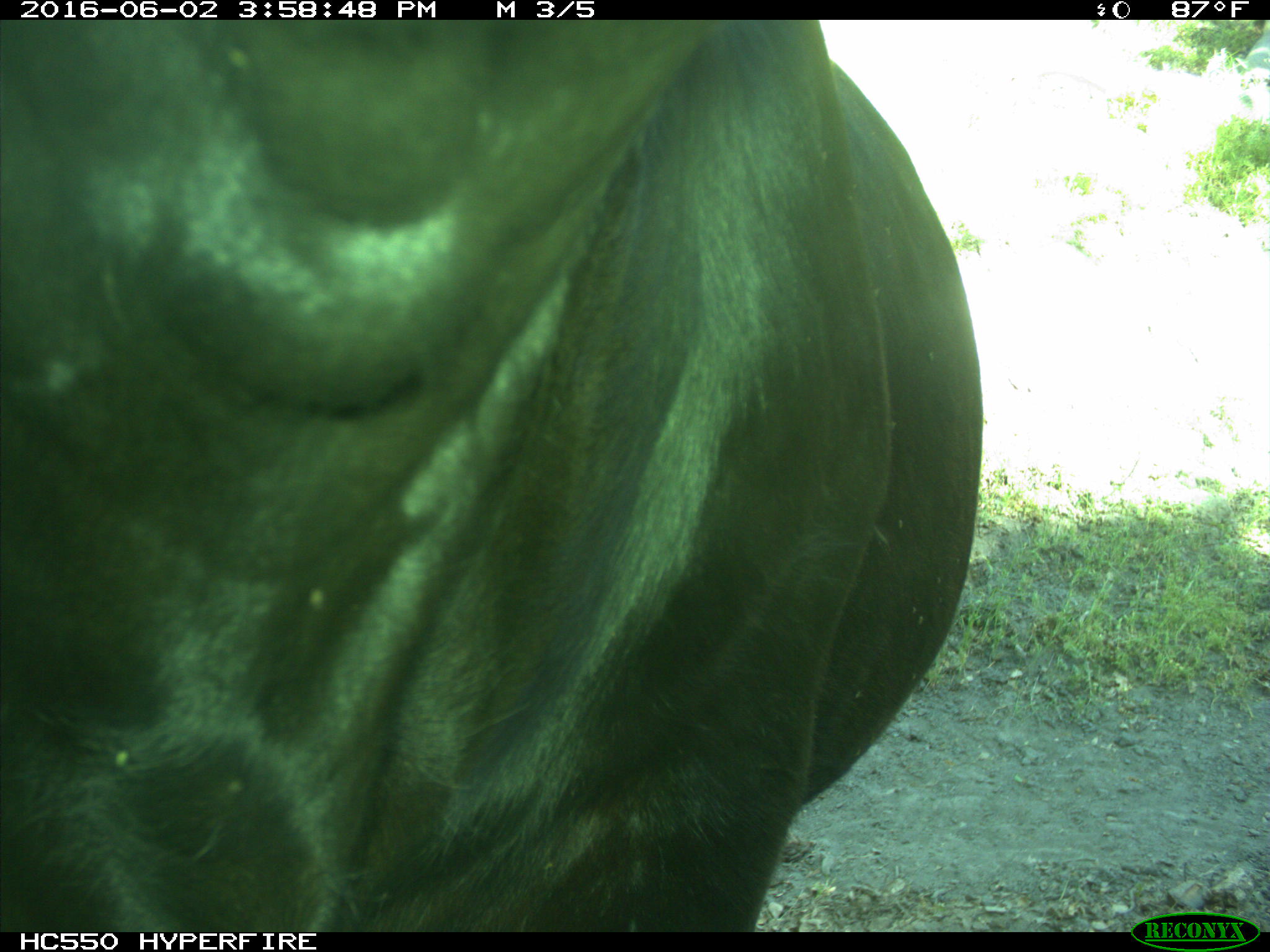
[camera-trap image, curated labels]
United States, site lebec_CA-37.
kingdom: Animalia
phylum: Chordata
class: Mammalia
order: Artiodactyla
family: Bovidae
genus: Bos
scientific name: Bos taurus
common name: domestic cow